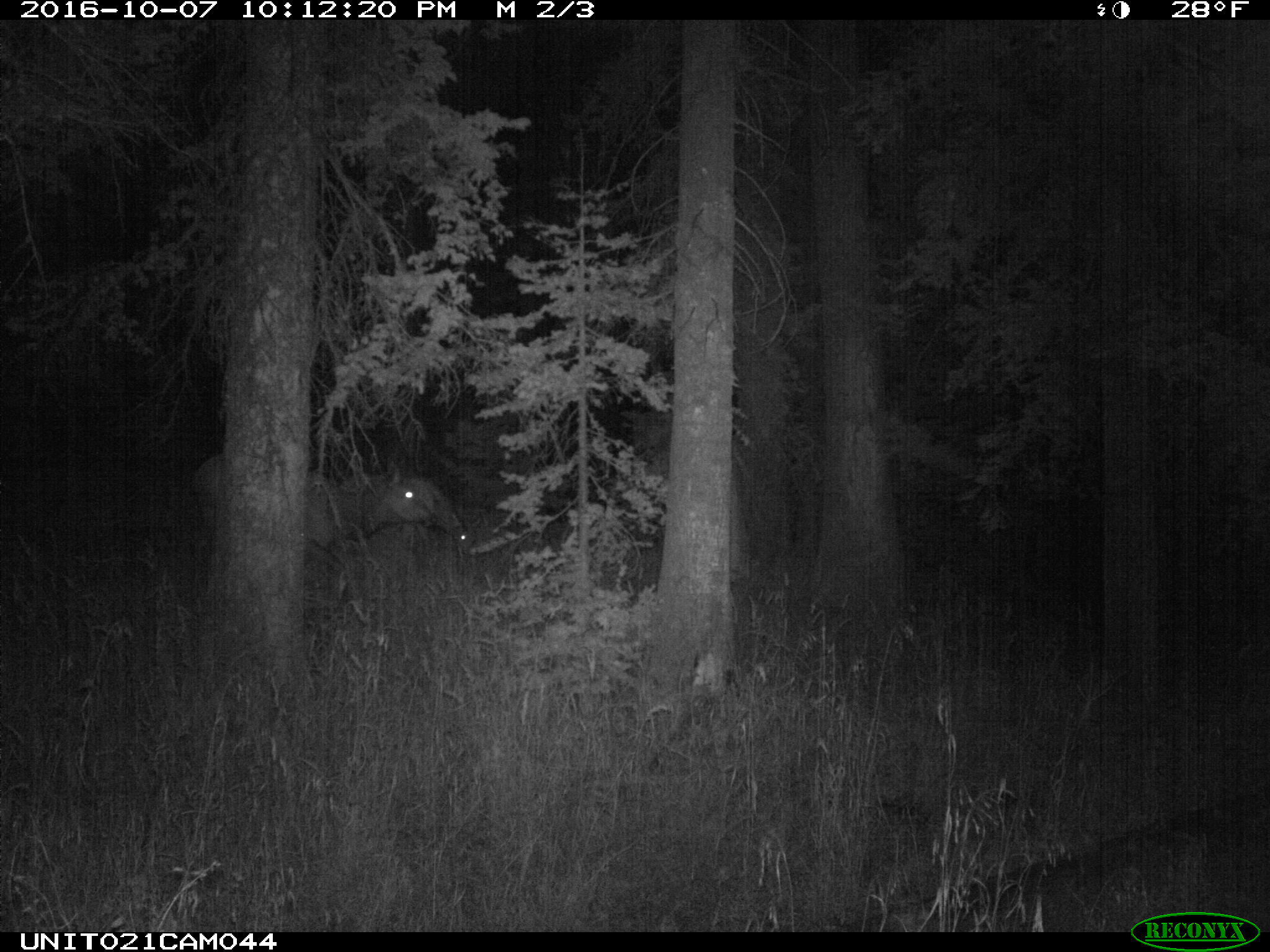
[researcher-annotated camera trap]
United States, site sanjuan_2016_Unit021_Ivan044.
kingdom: Animalia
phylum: Chordata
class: Mammalia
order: Artiodactyla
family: Cervidae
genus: Cervus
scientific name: Cervus elaphus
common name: red deer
Cervus elaphus (red deer).